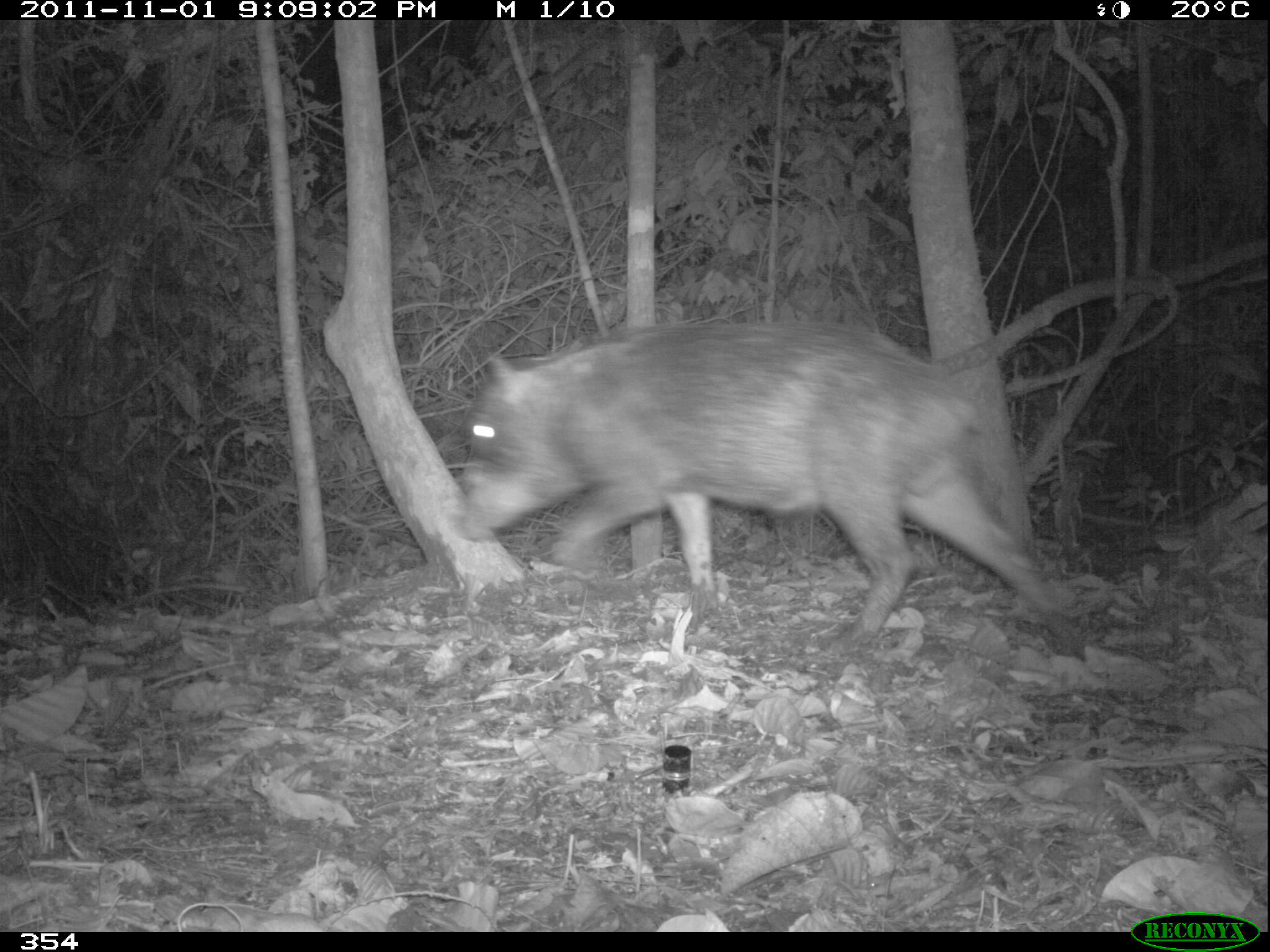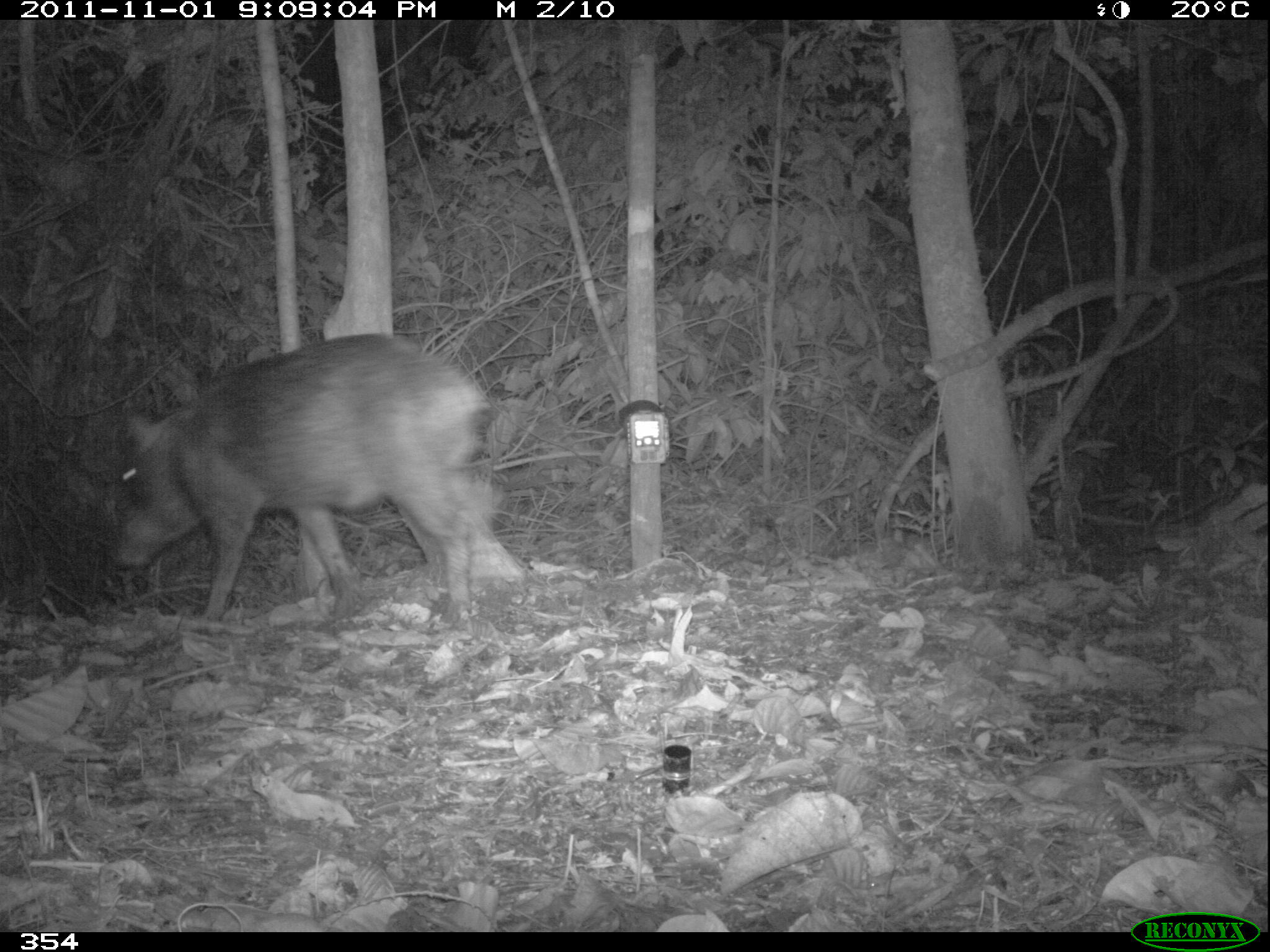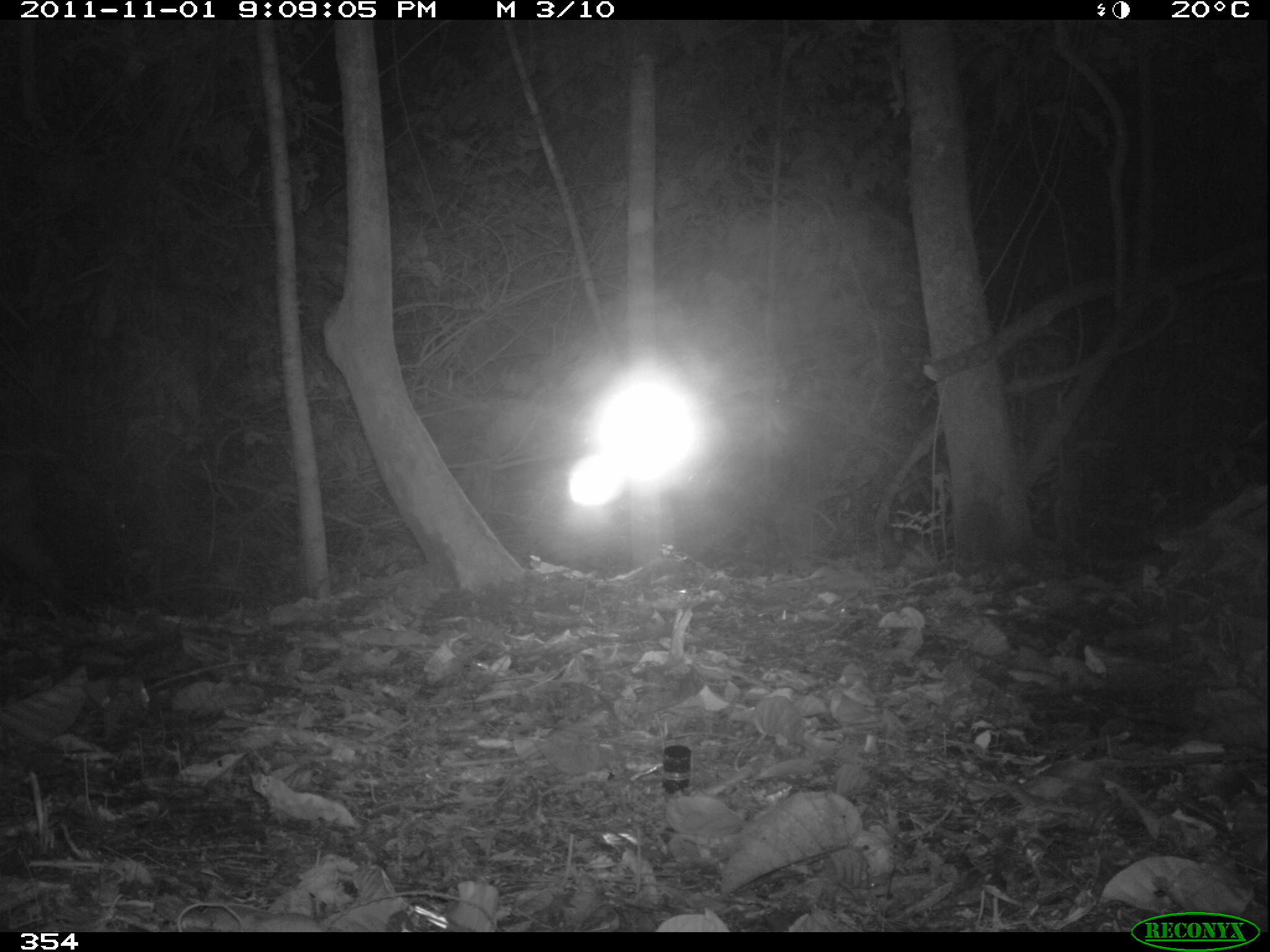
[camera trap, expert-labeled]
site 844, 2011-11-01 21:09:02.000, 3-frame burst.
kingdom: Animalia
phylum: Chordata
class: Mammalia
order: Artiodactyla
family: Tayassuidae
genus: Tayassu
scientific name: Tayassu pecari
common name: white-lipped peccary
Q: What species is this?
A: Tayassu pecari (white-lipped peccary).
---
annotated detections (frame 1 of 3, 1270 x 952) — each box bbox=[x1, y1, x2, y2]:
tayassu pecari: bbox=[453, 312, 1078, 651]